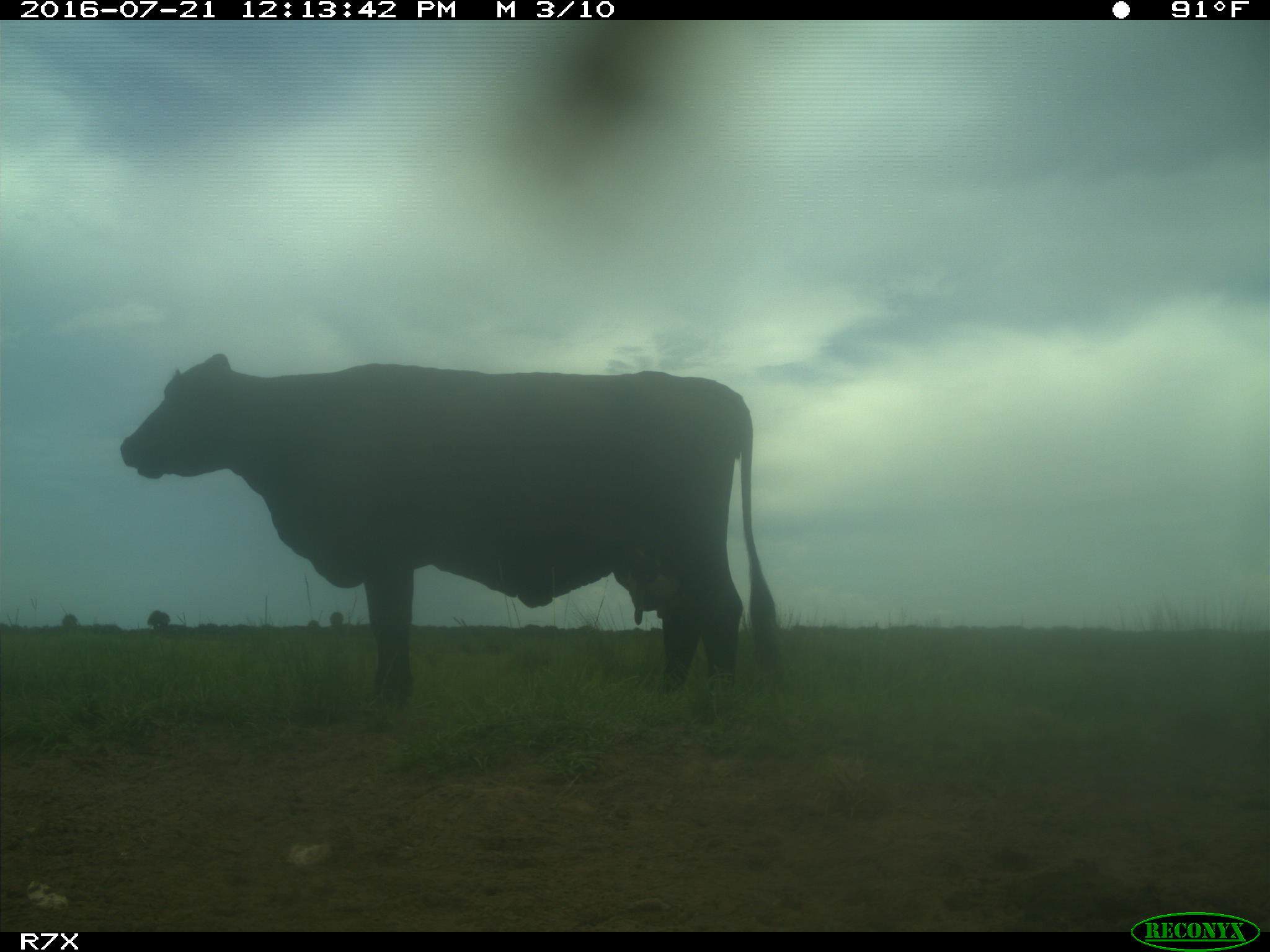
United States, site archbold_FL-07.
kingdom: Animalia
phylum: Chordata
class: Mammalia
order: Artiodactyla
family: Bovidae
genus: Bos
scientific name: Bos taurus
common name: domestic cow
Bos taurus (domestic cow).